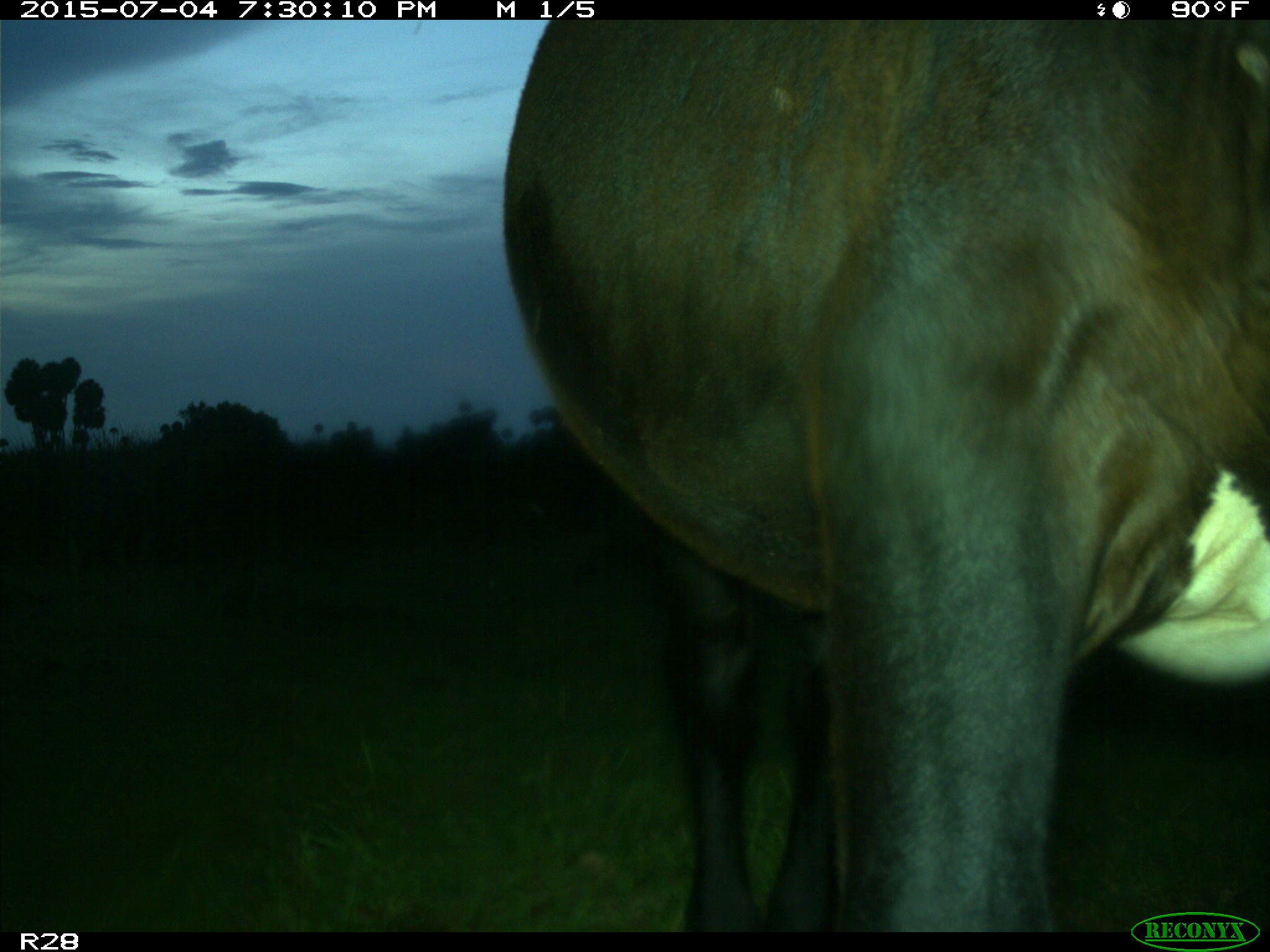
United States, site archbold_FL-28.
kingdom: Animalia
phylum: Chordata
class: Mammalia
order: Artiodactyla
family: Bovidae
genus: Bos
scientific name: Bos taurus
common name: domestic cow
Bos taurus (domestic cow).